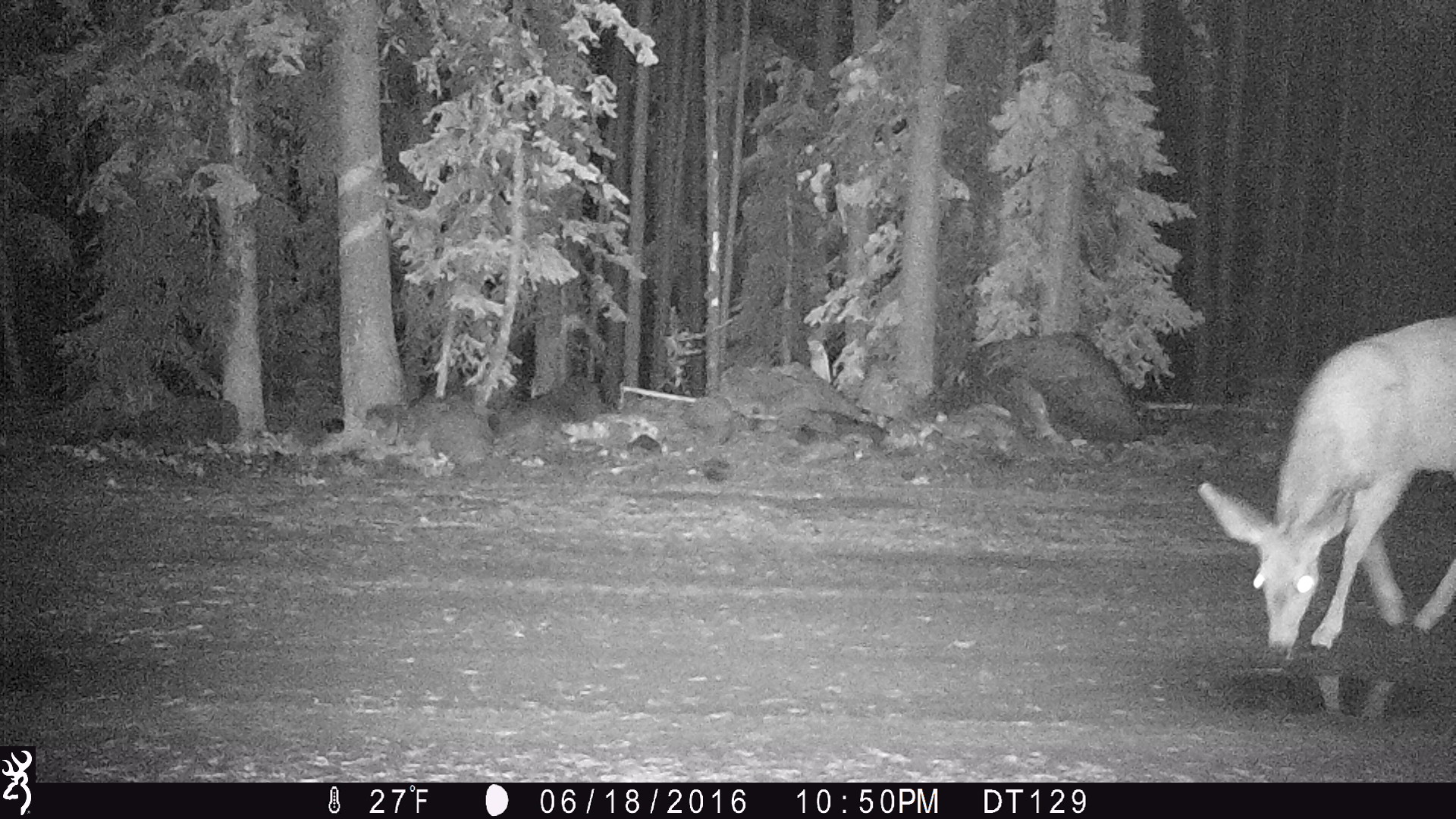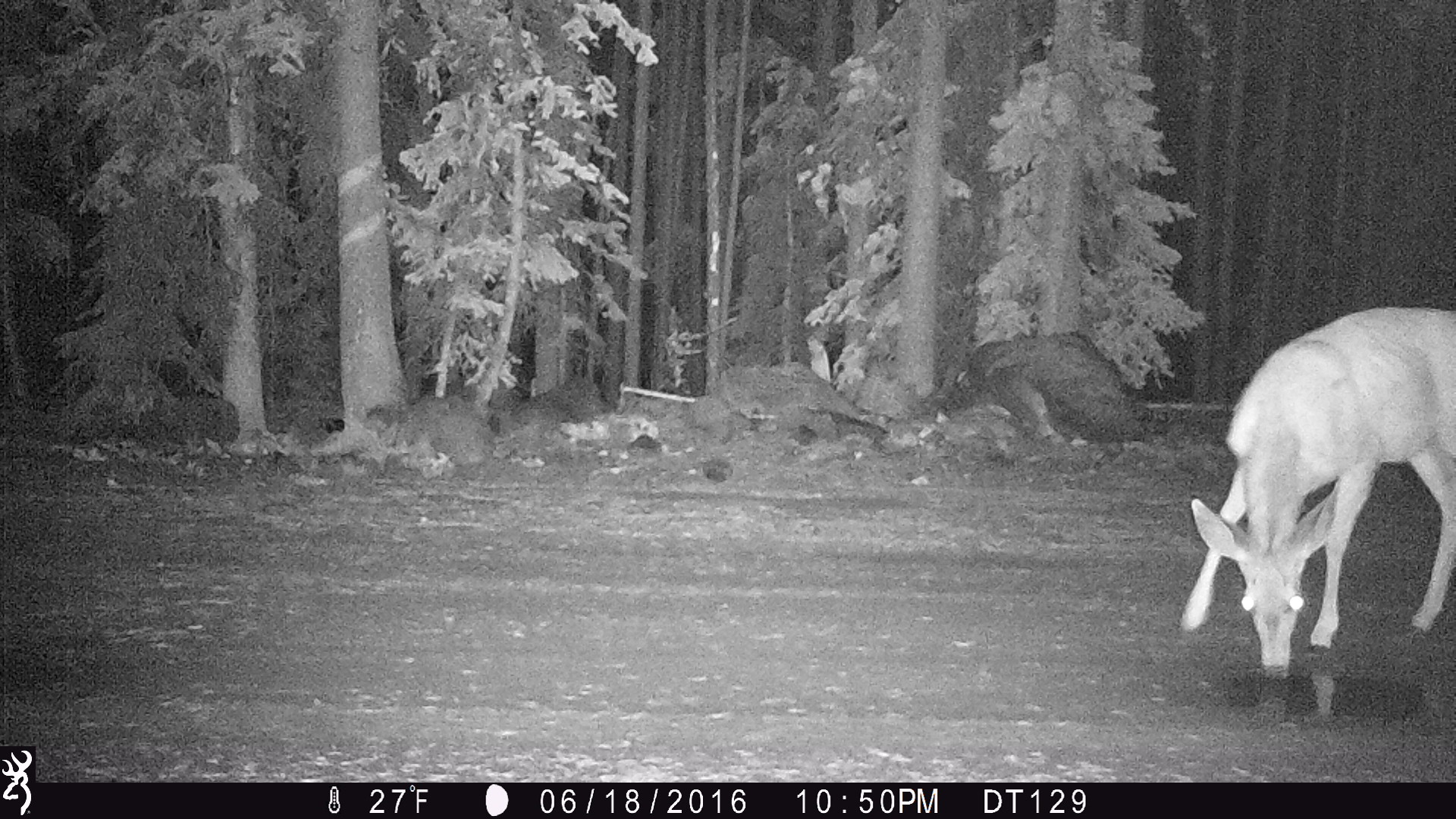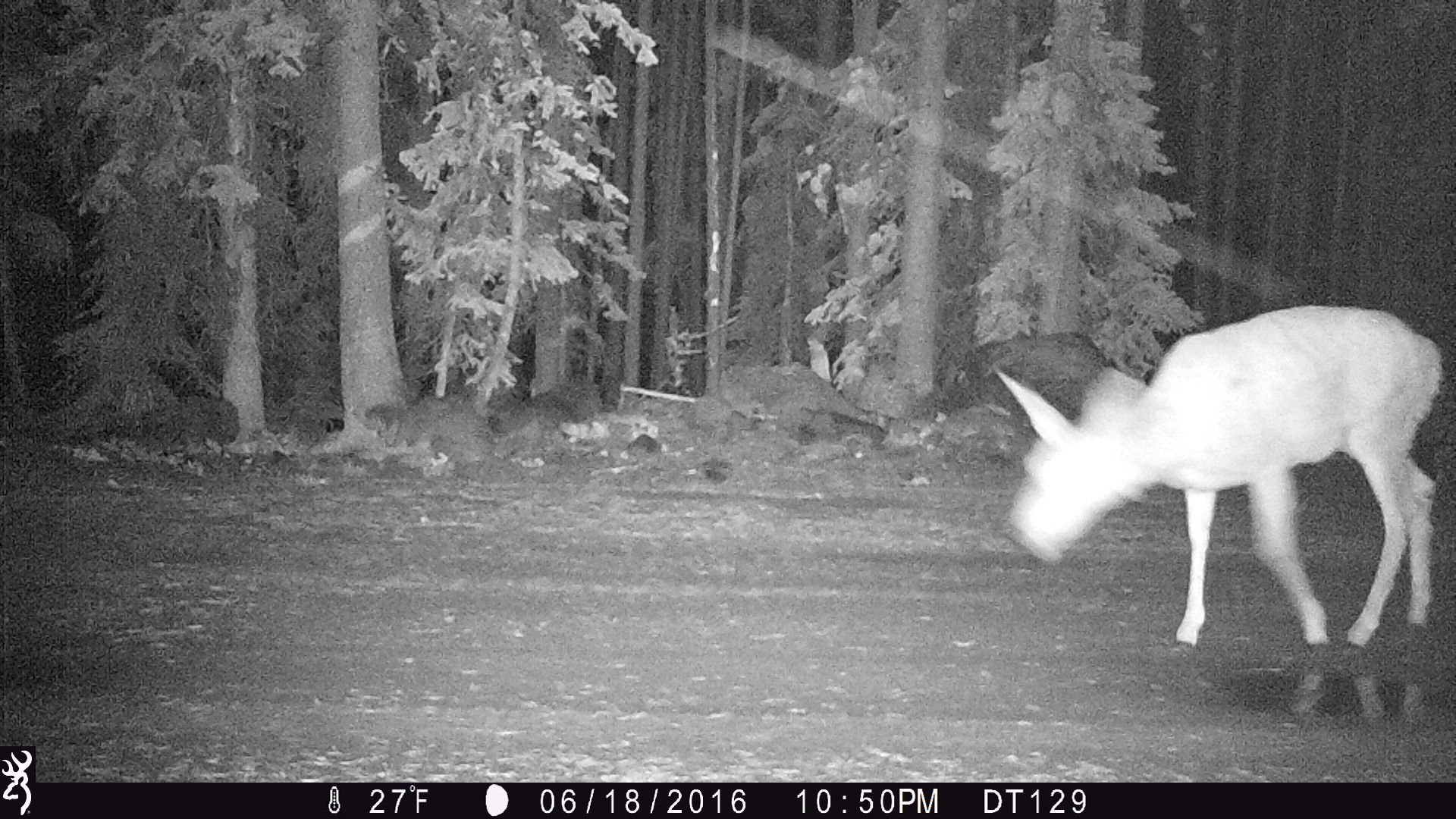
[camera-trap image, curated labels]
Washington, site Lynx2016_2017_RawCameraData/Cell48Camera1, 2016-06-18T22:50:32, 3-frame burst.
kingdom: Animalia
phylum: Chordata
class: Mammalia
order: Artiodactyla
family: Cervidae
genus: Odocoileus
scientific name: Odocoileus hemionus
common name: mule deer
Odocoileus hemionus (mule deer). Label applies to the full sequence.